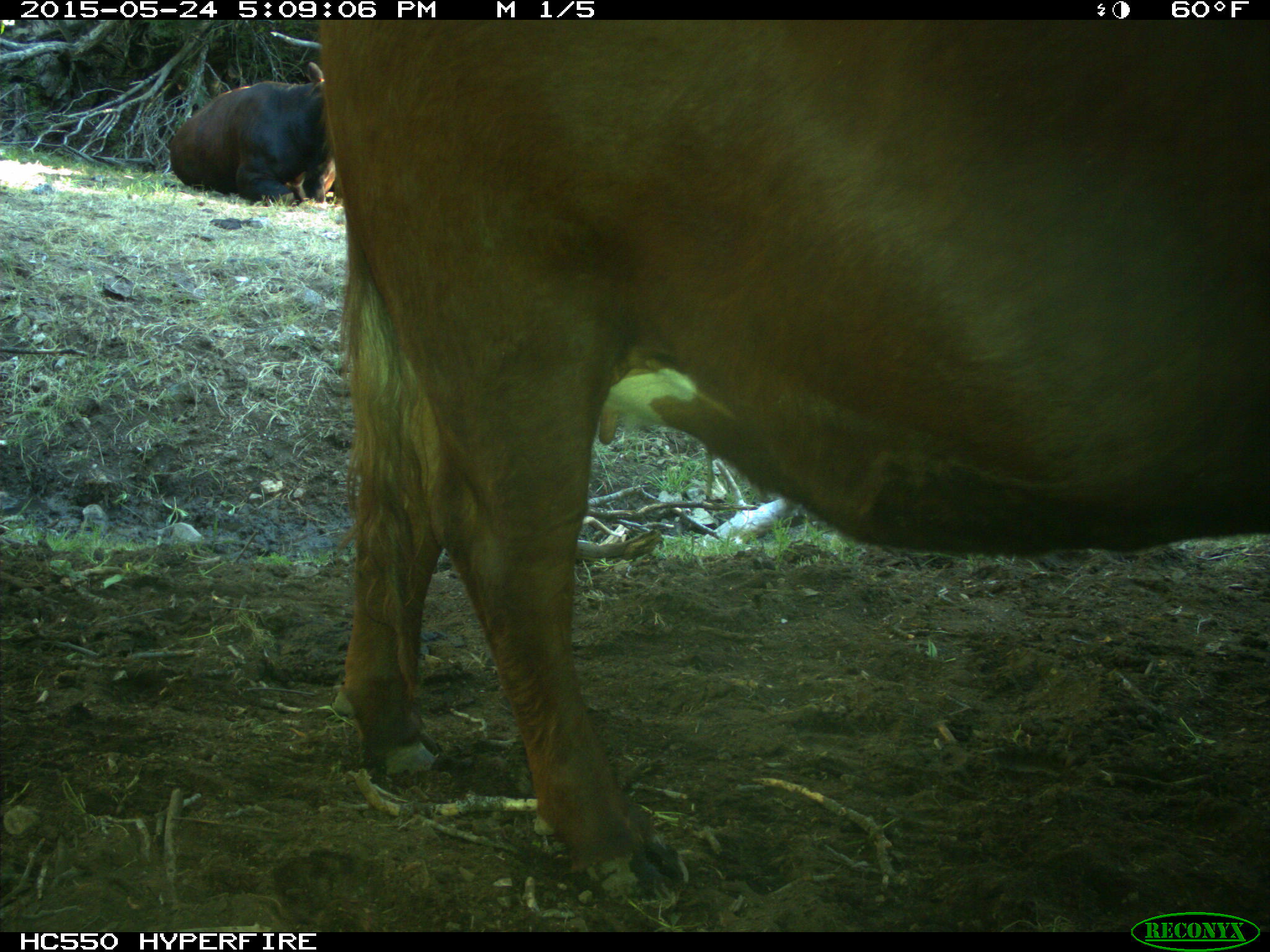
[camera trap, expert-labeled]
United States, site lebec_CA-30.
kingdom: Animalia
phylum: Chordata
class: Mammalia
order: Artiodactyla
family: Bovidae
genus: Bos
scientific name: Bos taurus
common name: domestic cow